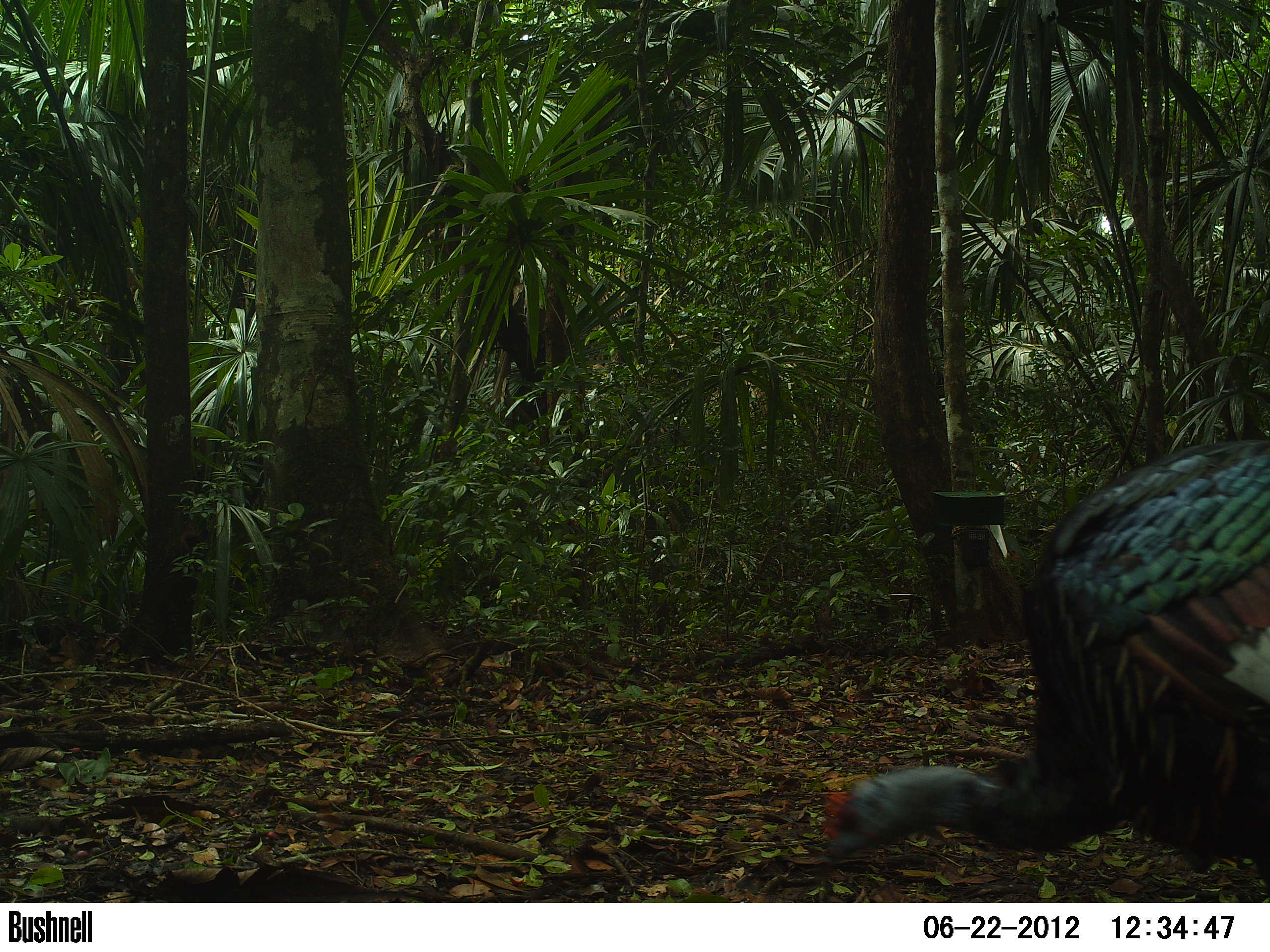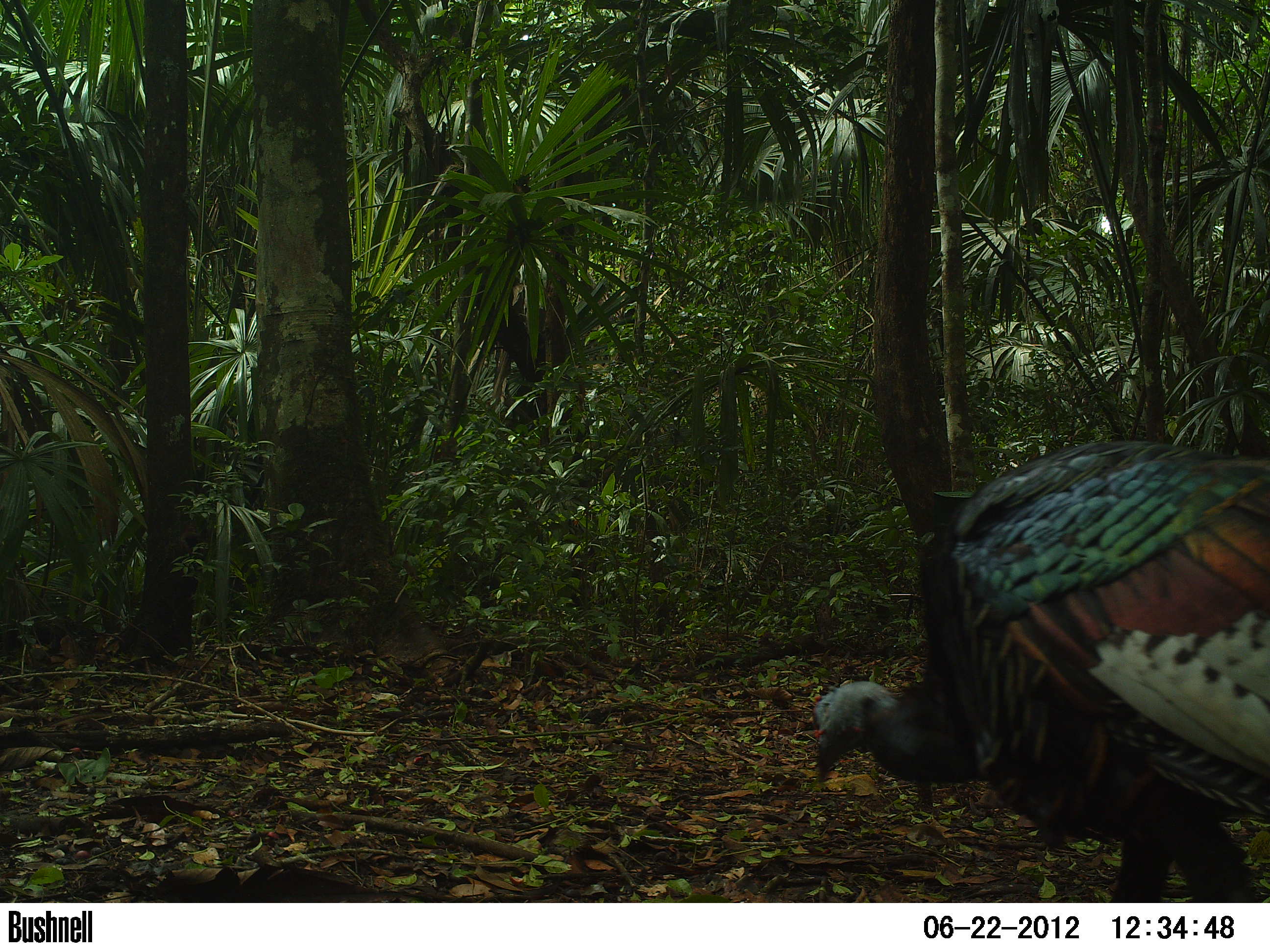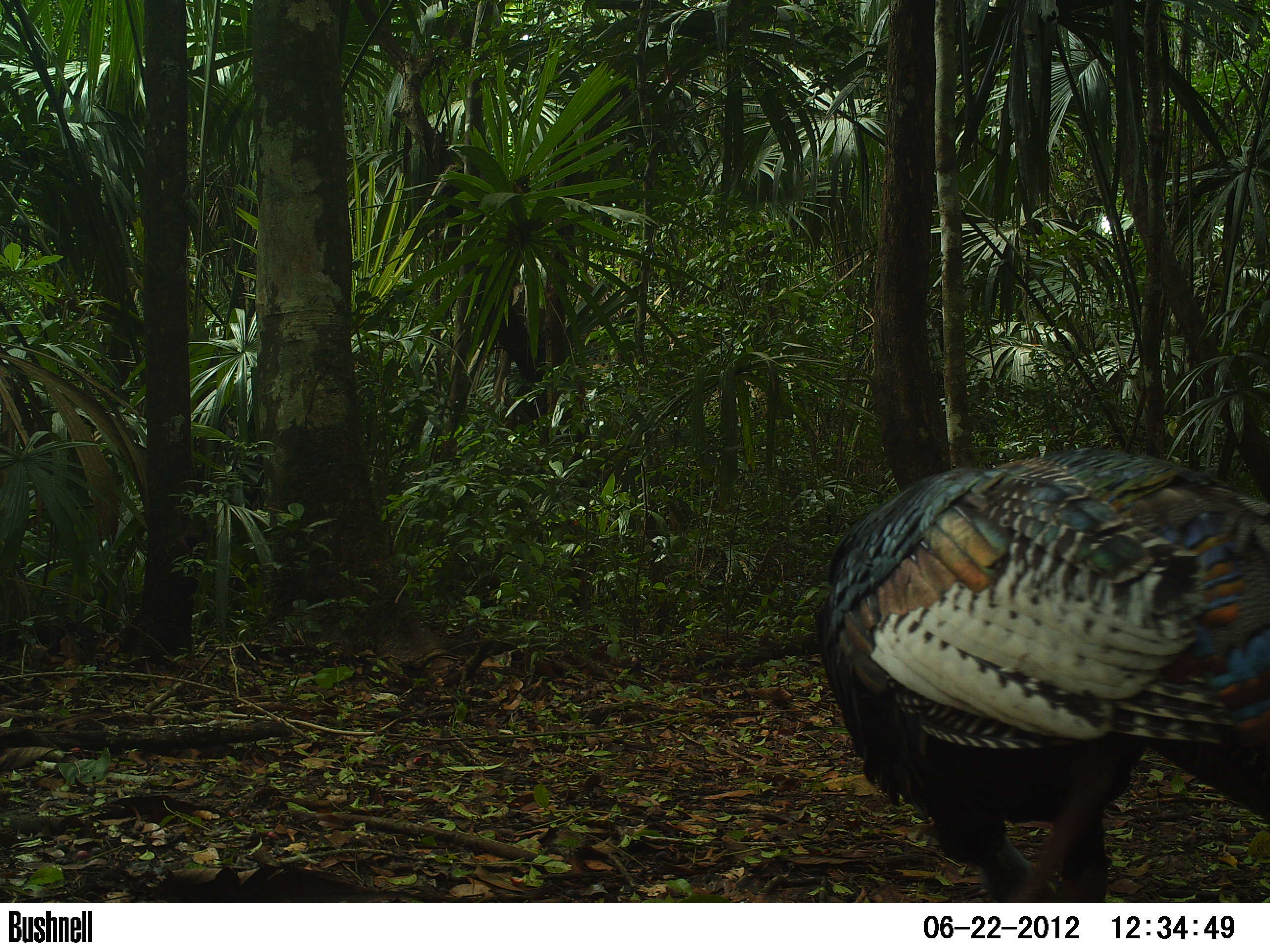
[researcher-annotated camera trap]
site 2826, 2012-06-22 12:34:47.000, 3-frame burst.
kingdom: Animalia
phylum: Chordata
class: Aves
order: Galliformes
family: Phasianidae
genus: Meleagris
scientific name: Meleagris ocellata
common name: ocellated turkey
Meleagris ocellata (ocellated turkey), count 1, age adult.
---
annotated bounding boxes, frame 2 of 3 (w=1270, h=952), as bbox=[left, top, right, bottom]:
meleagris ocellata: bbox=[810, 440, 1269, 902]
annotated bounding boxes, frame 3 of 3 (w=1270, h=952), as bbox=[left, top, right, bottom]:
meleagris ocellata: bbox=[816, 444, 1270, 901]